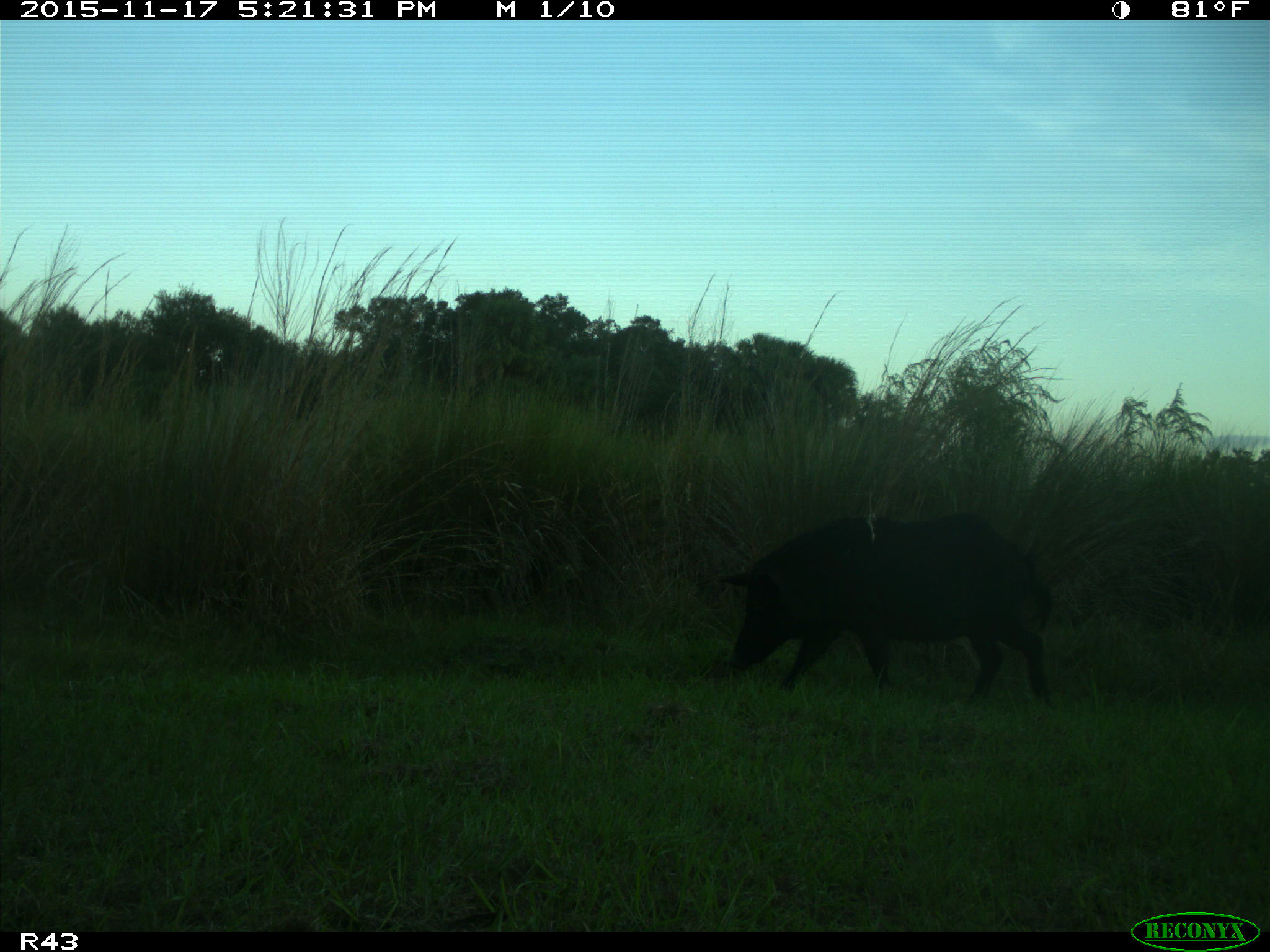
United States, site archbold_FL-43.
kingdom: Animalia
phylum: Chordata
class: Mammalia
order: Artiodactyla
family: Suidae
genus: Sus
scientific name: Sus scrofa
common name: wild boar